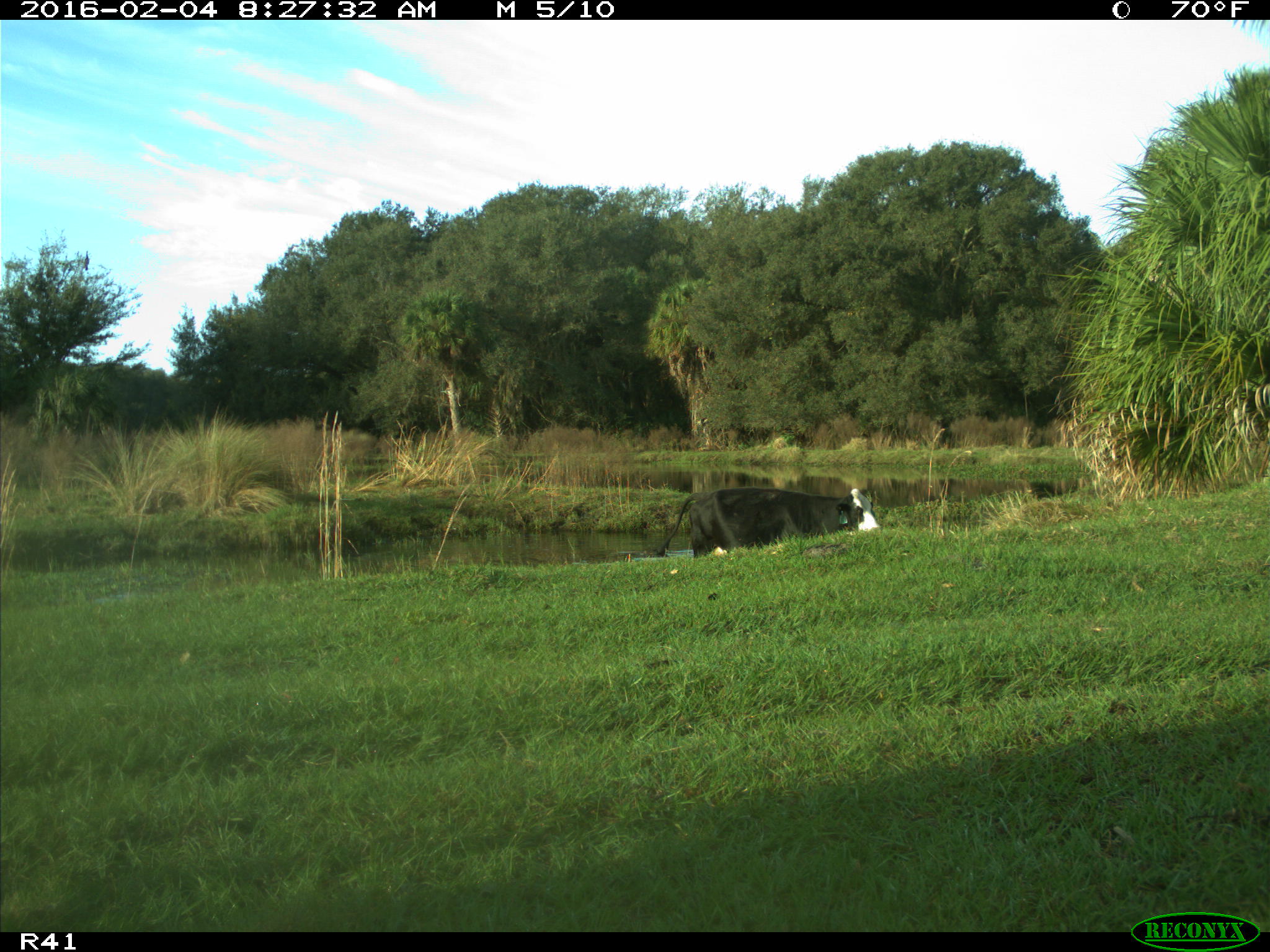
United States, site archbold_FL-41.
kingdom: Animalia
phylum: Chordata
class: Mammalia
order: Artiodactyla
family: Bovidae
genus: Bos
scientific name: Bos taurus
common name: domestic cow